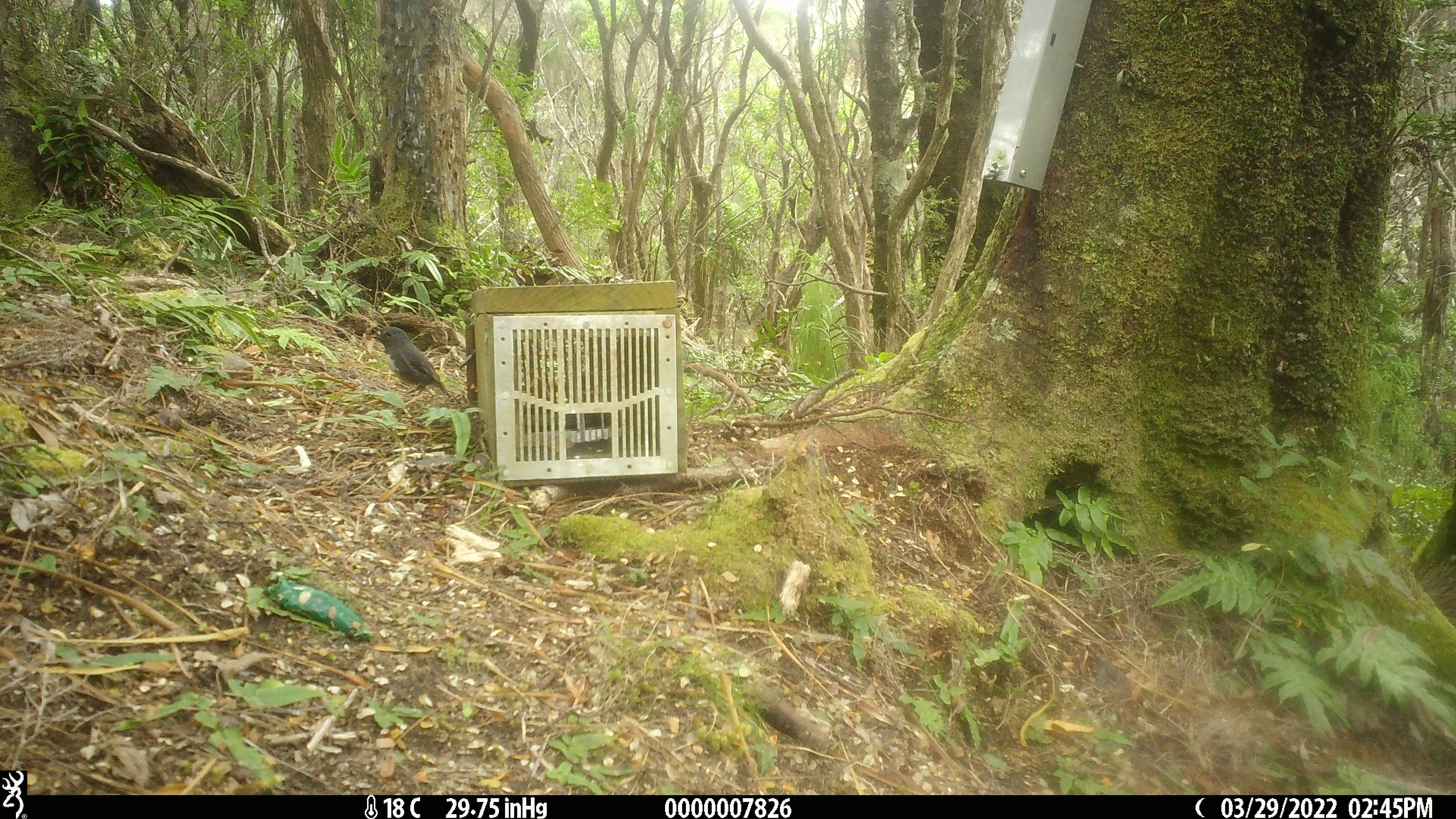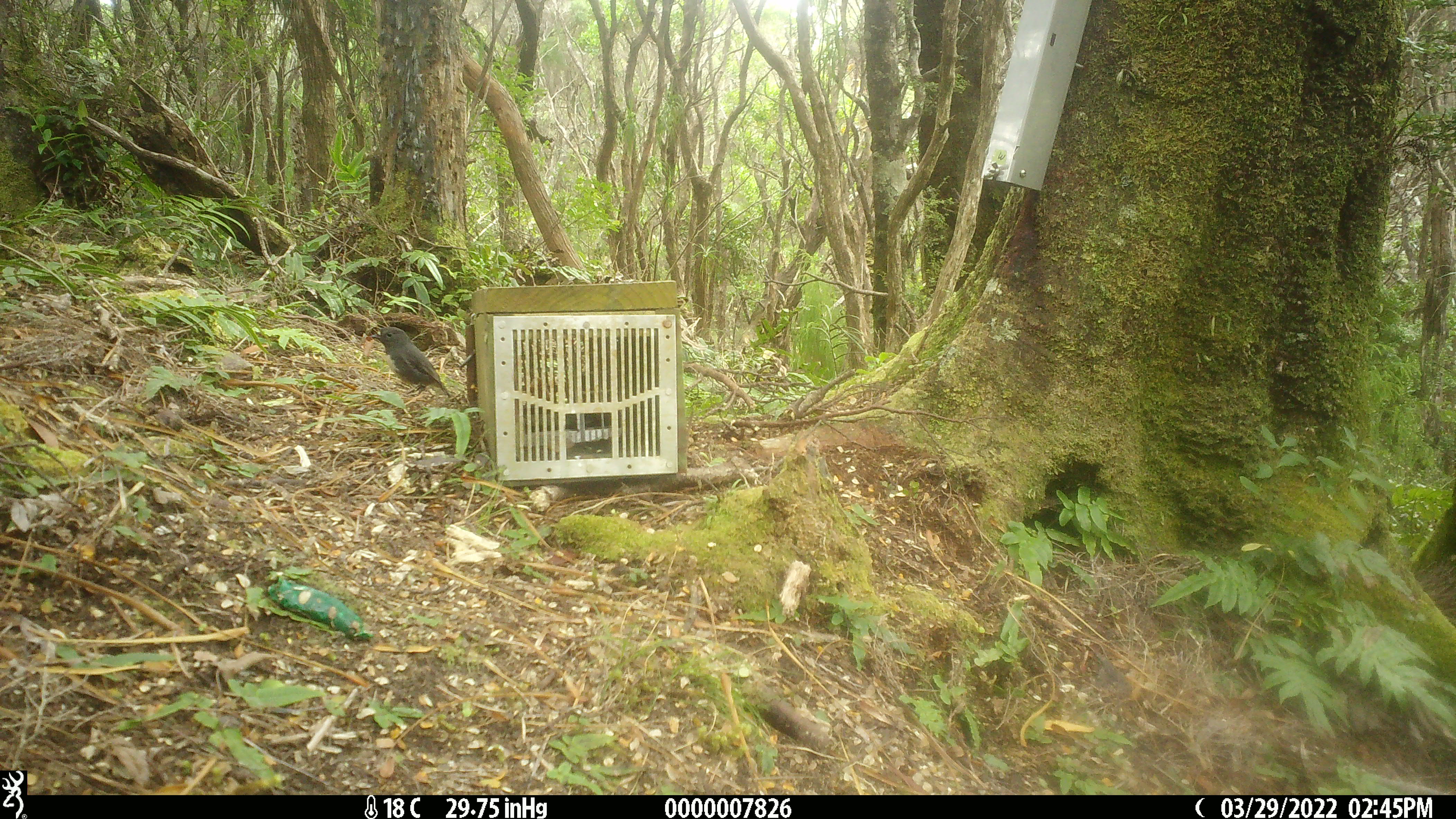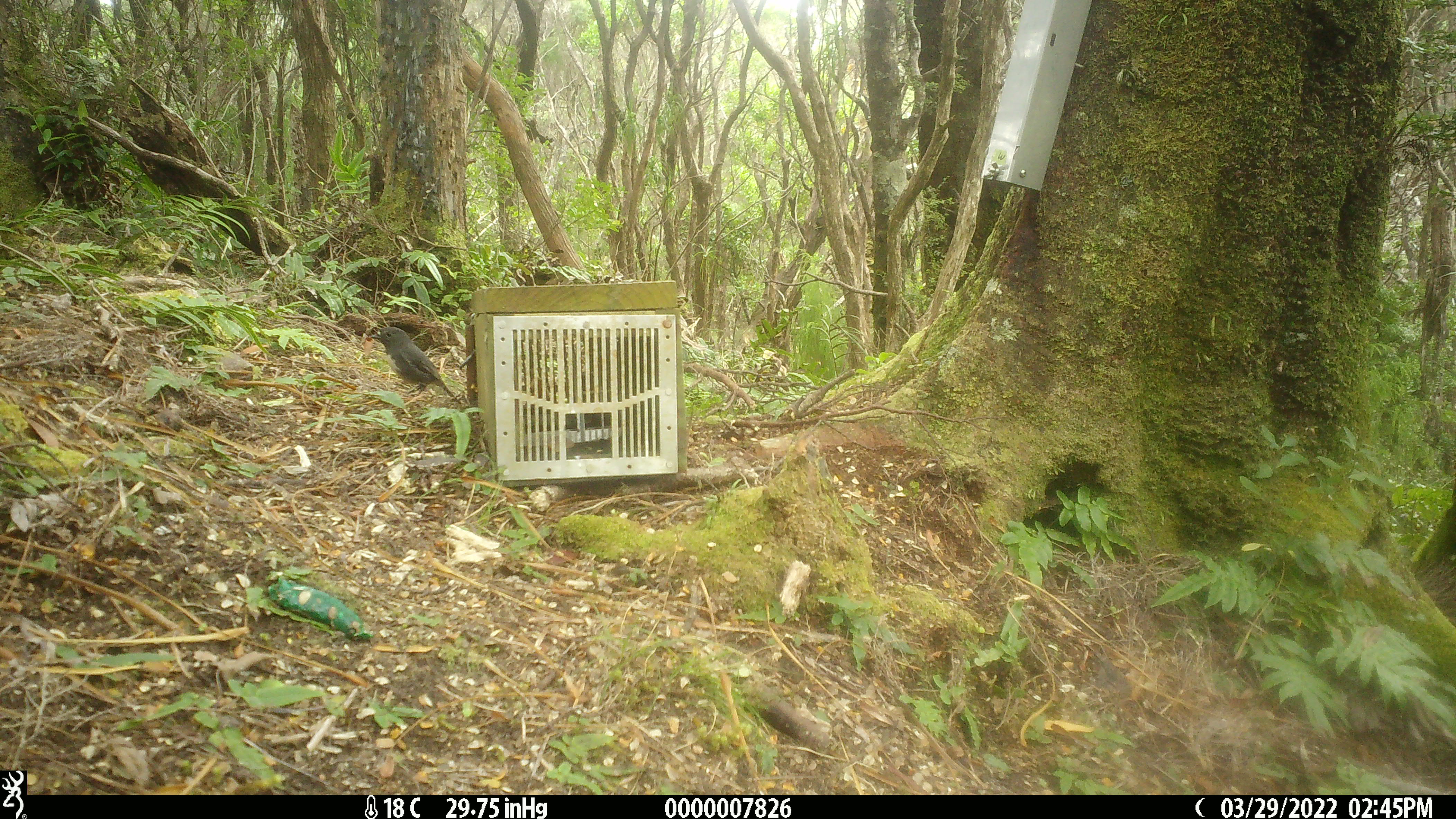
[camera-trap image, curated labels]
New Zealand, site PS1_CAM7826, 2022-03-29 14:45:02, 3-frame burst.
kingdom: Animalia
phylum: Chordata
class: Aves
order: Passeriformes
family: Petroicidae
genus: Petroica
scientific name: Petroica australis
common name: new zealand robin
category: robin